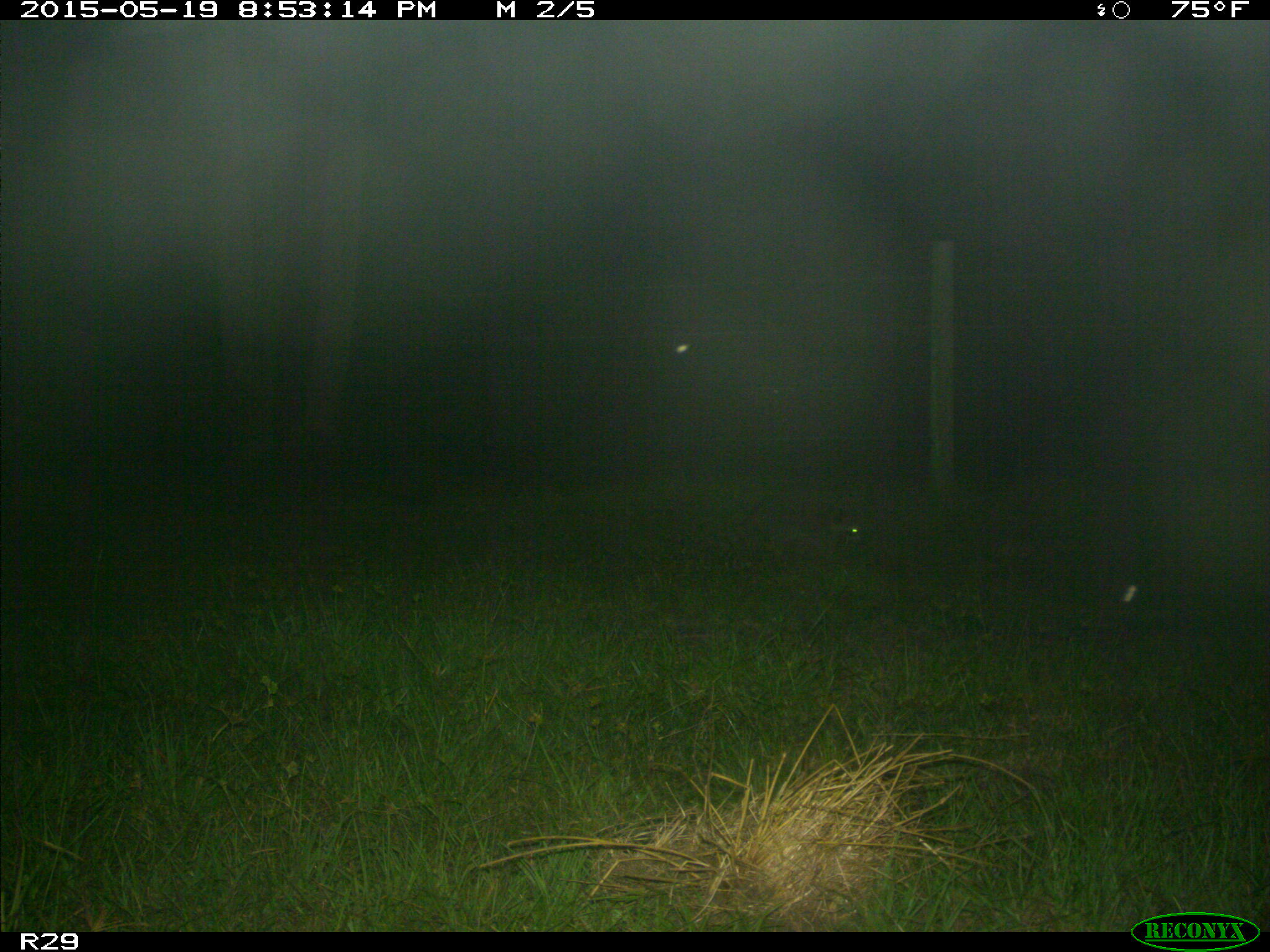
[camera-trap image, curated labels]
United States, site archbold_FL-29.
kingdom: Animalia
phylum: Chordata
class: Mammalia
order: Carnivora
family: Procyonidae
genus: Procyon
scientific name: Procyon lotor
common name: common raccoon